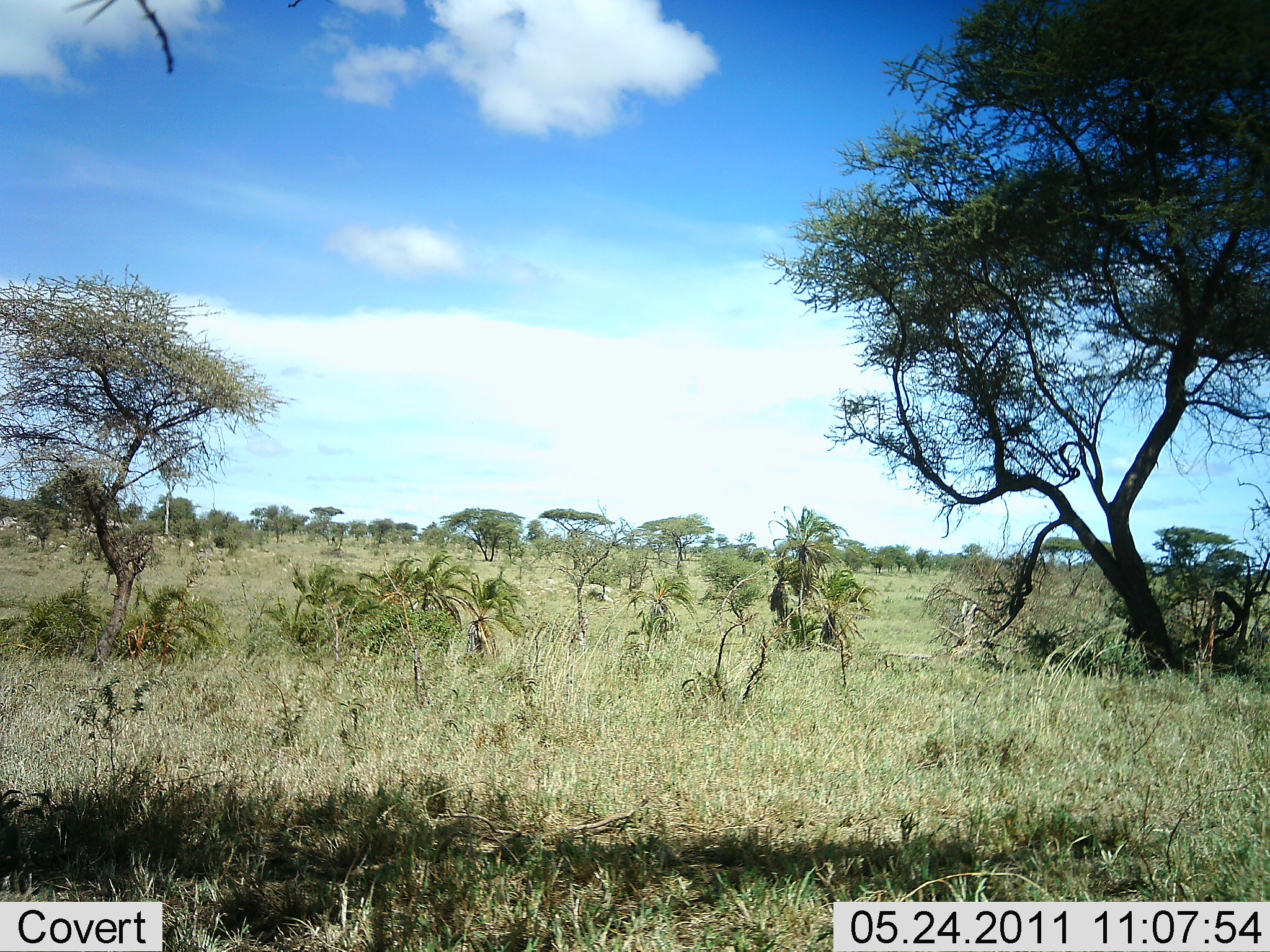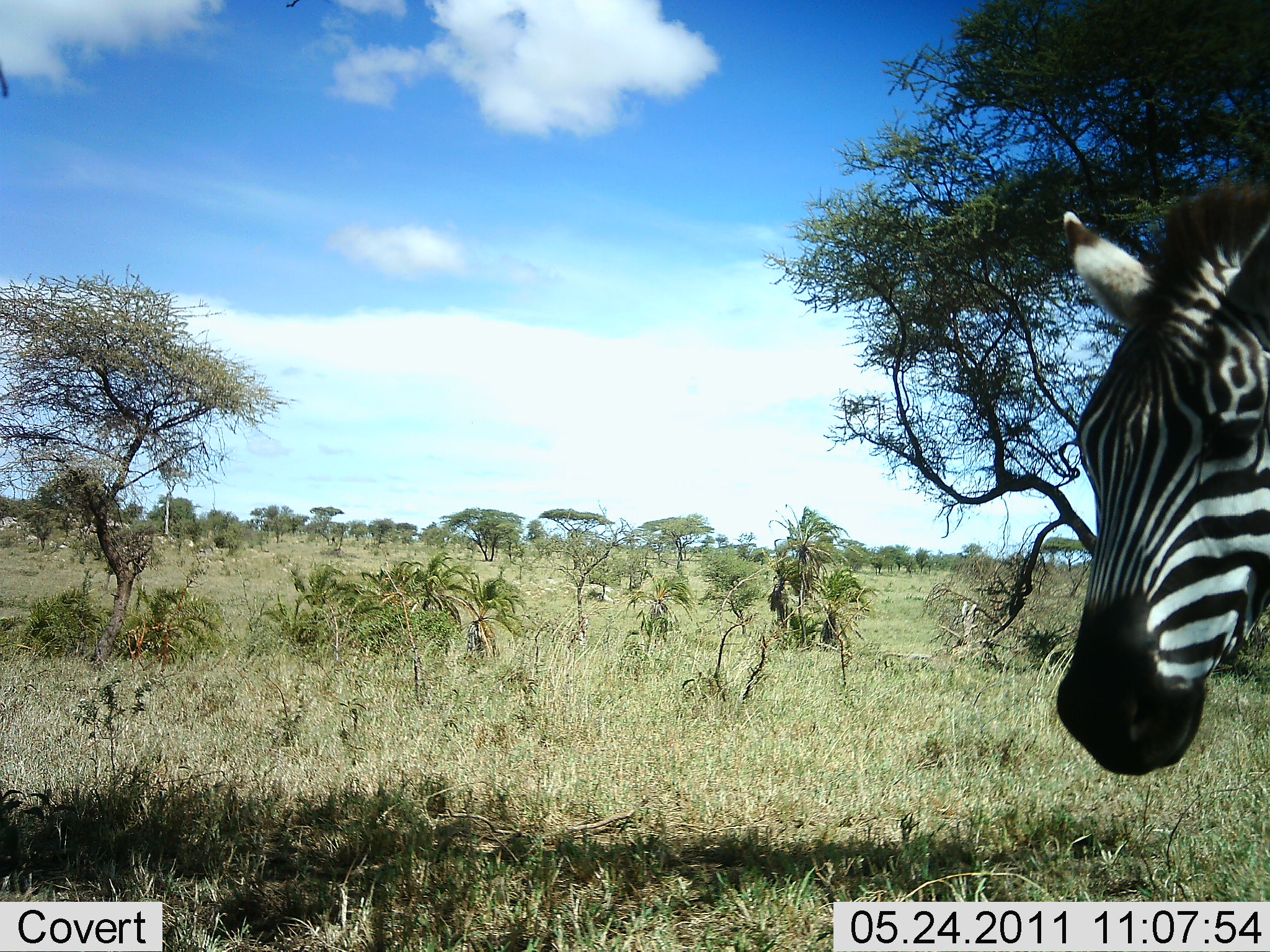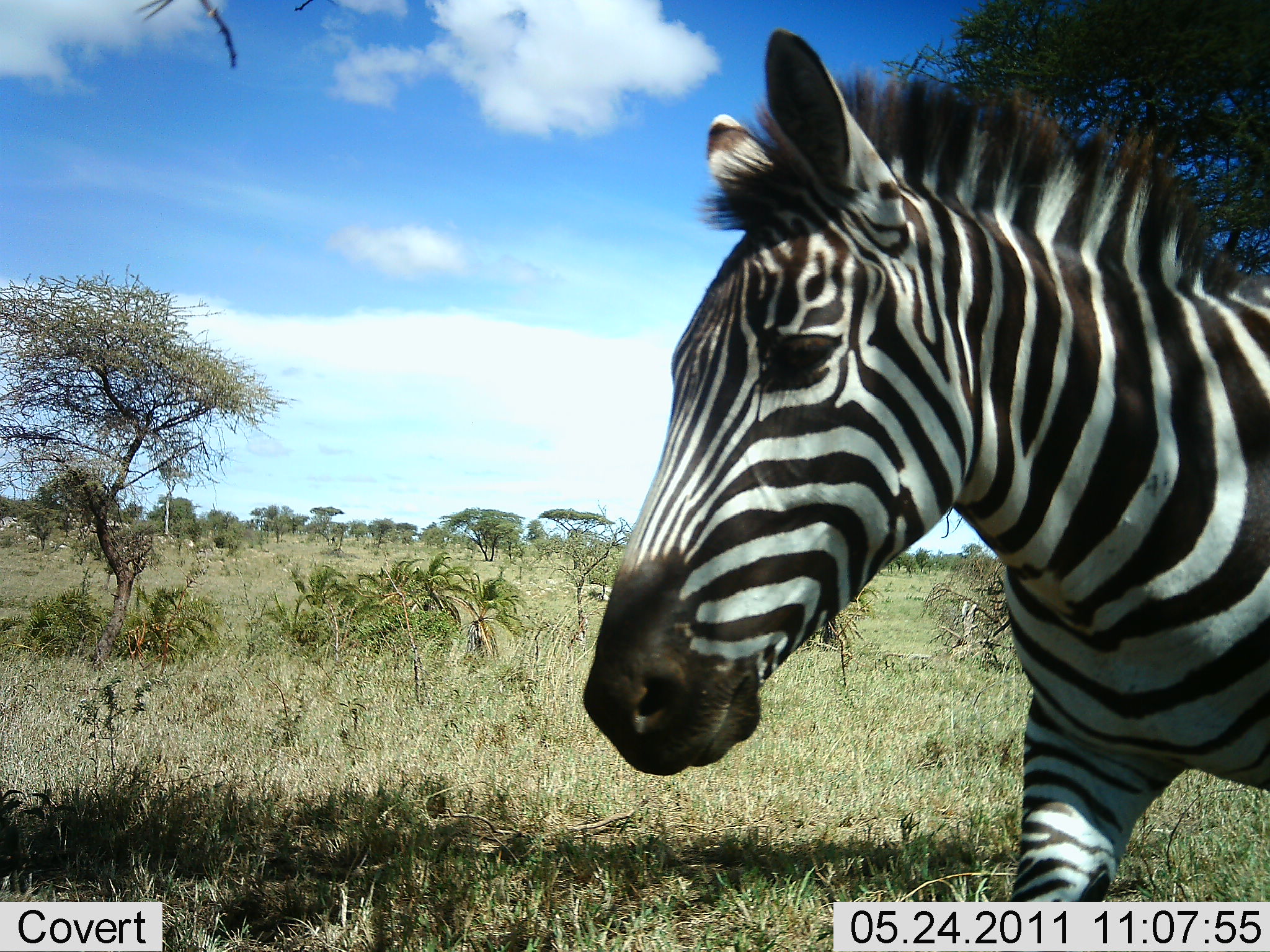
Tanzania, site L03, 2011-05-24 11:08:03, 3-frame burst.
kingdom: Animalia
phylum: Chordata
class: Mammalia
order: Perissodactyla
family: Equidae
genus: Equus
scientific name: Equus quagga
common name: plains zebra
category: zebra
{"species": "zebra (plains zebra) (Equus quagga)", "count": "1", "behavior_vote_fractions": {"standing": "17%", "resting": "0%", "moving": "83%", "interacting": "0%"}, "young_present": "0%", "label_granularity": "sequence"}